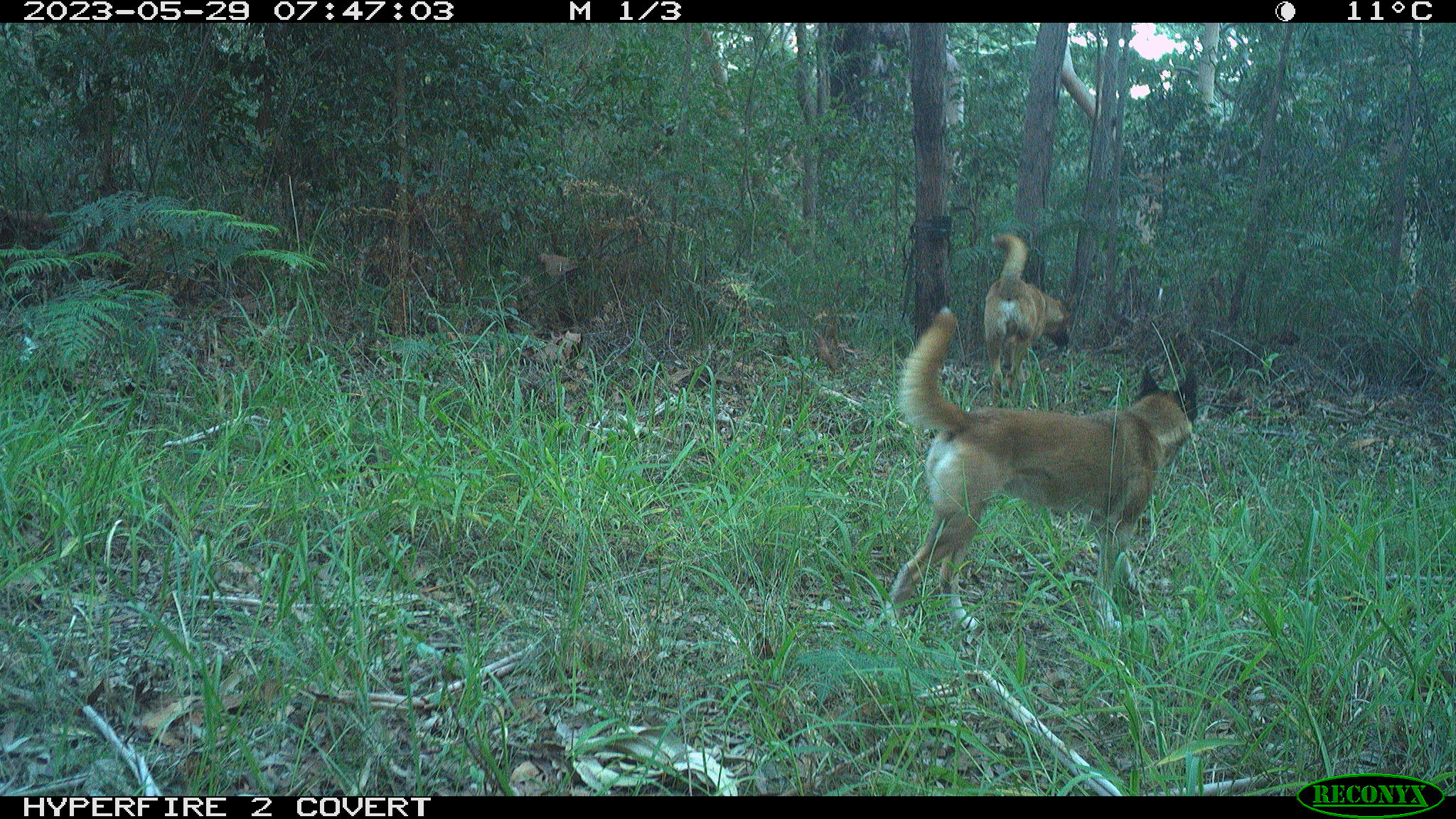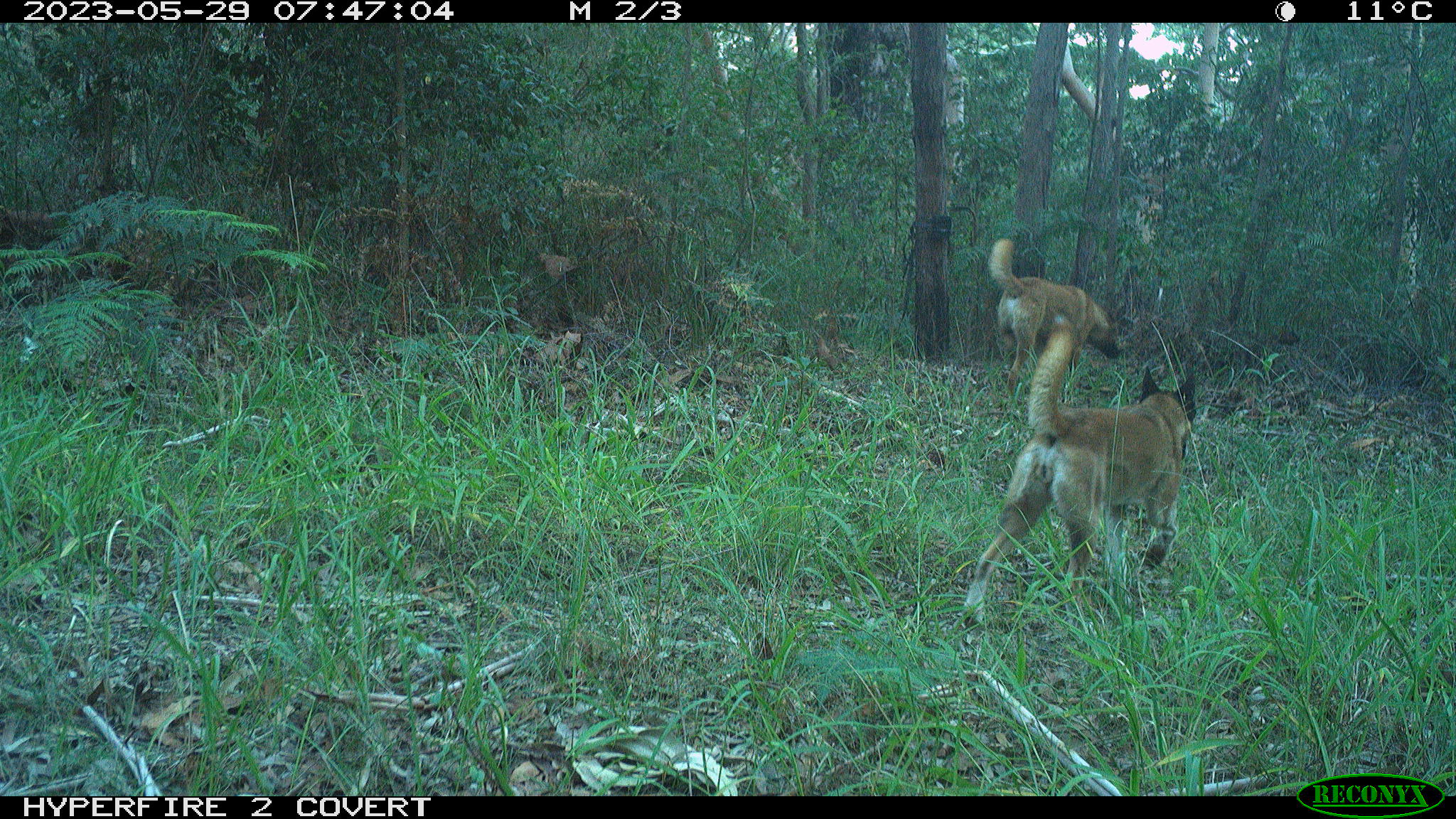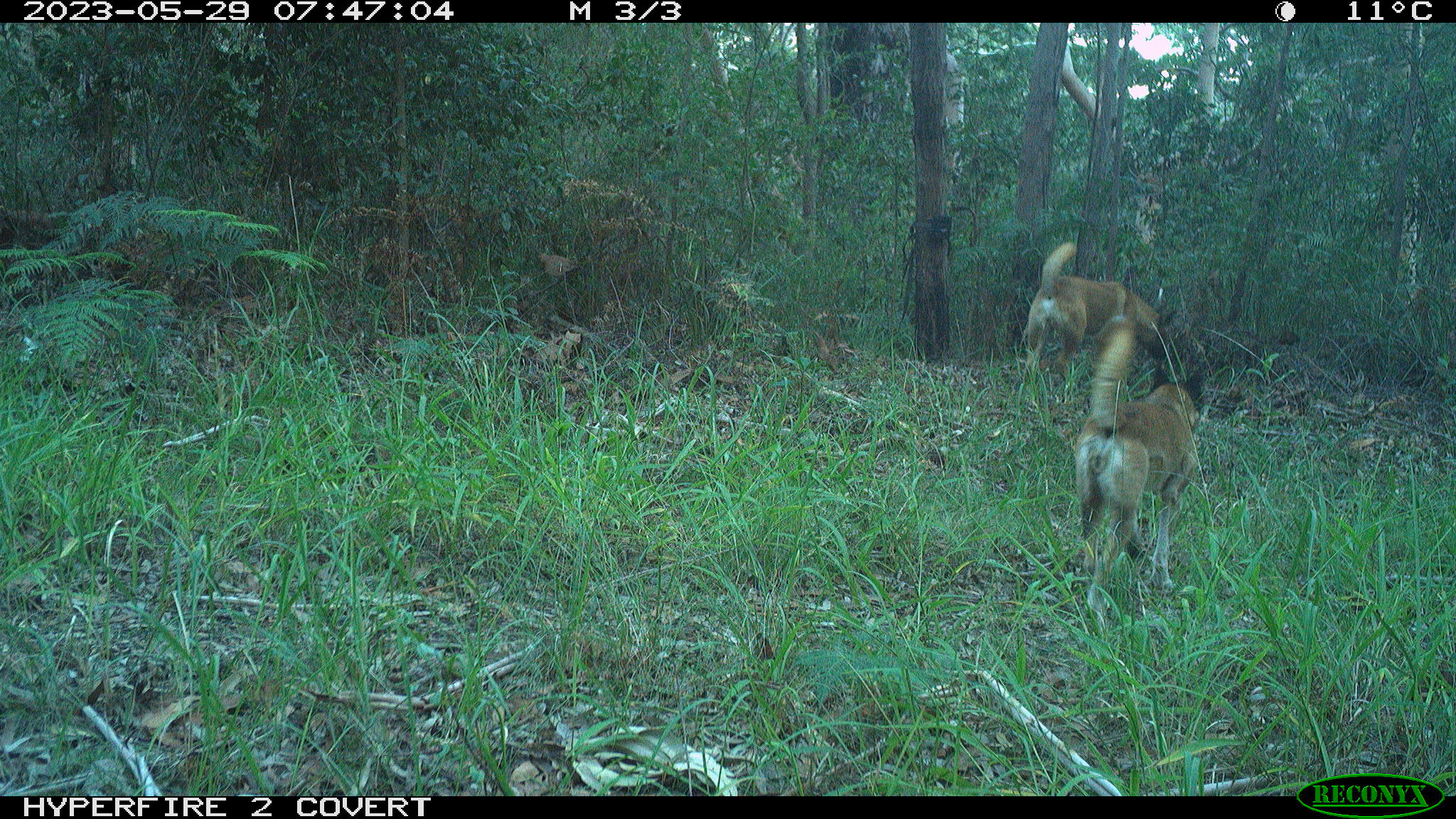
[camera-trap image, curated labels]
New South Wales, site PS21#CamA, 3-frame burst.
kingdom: Animalia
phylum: Chordata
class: Mammalia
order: Carnivora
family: Canidae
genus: Canis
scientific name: Canis familiaris dingo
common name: dingo